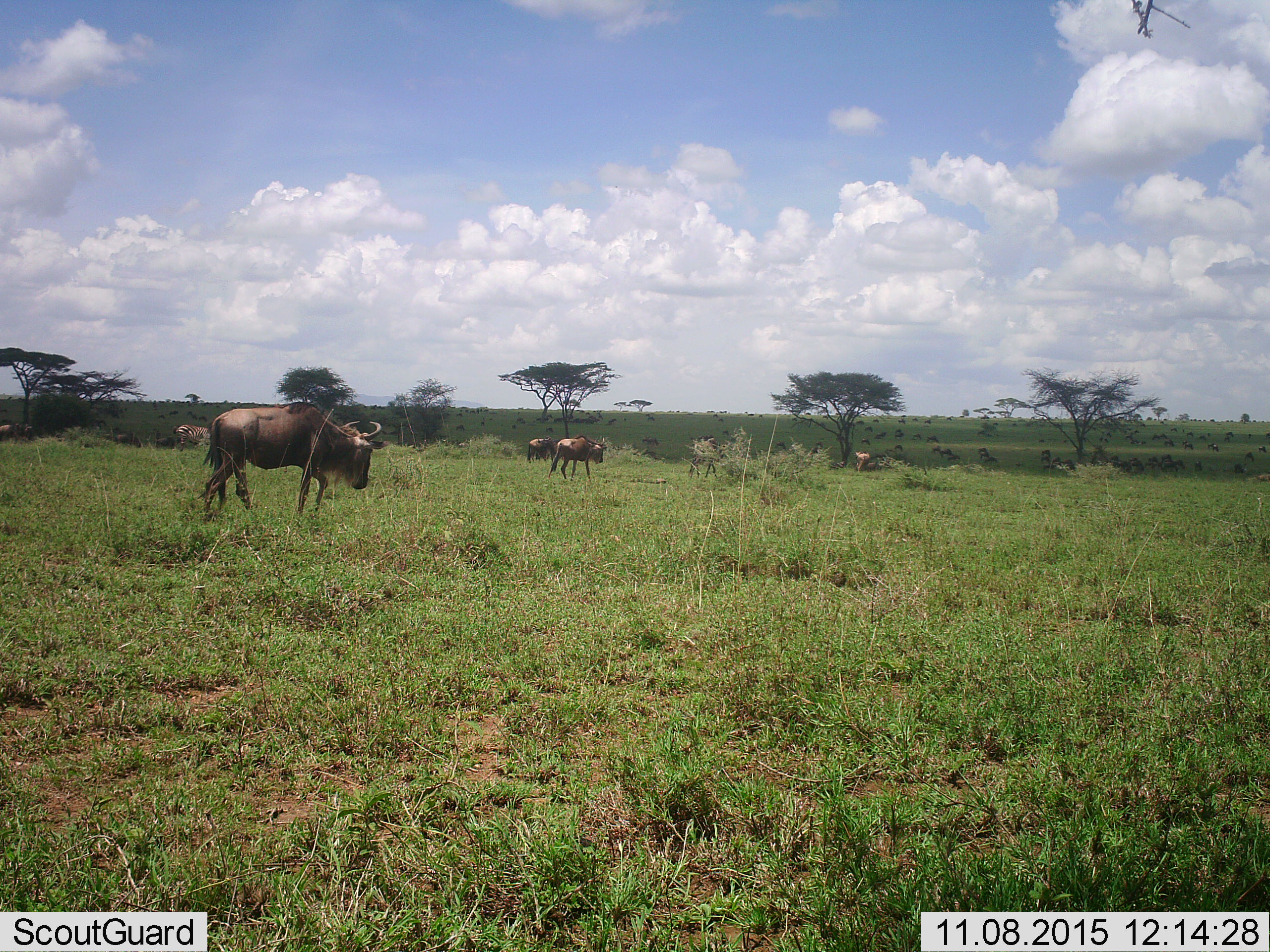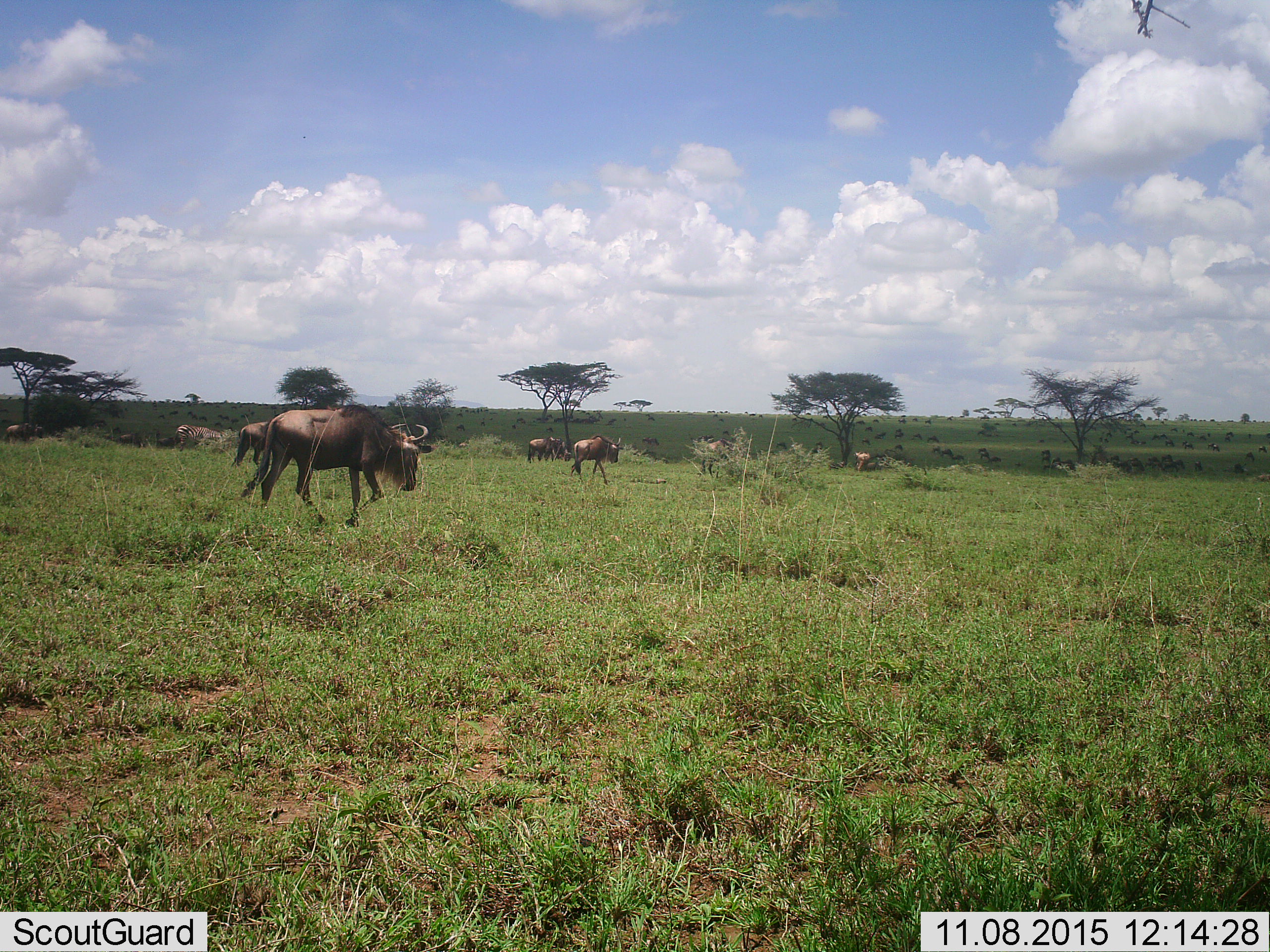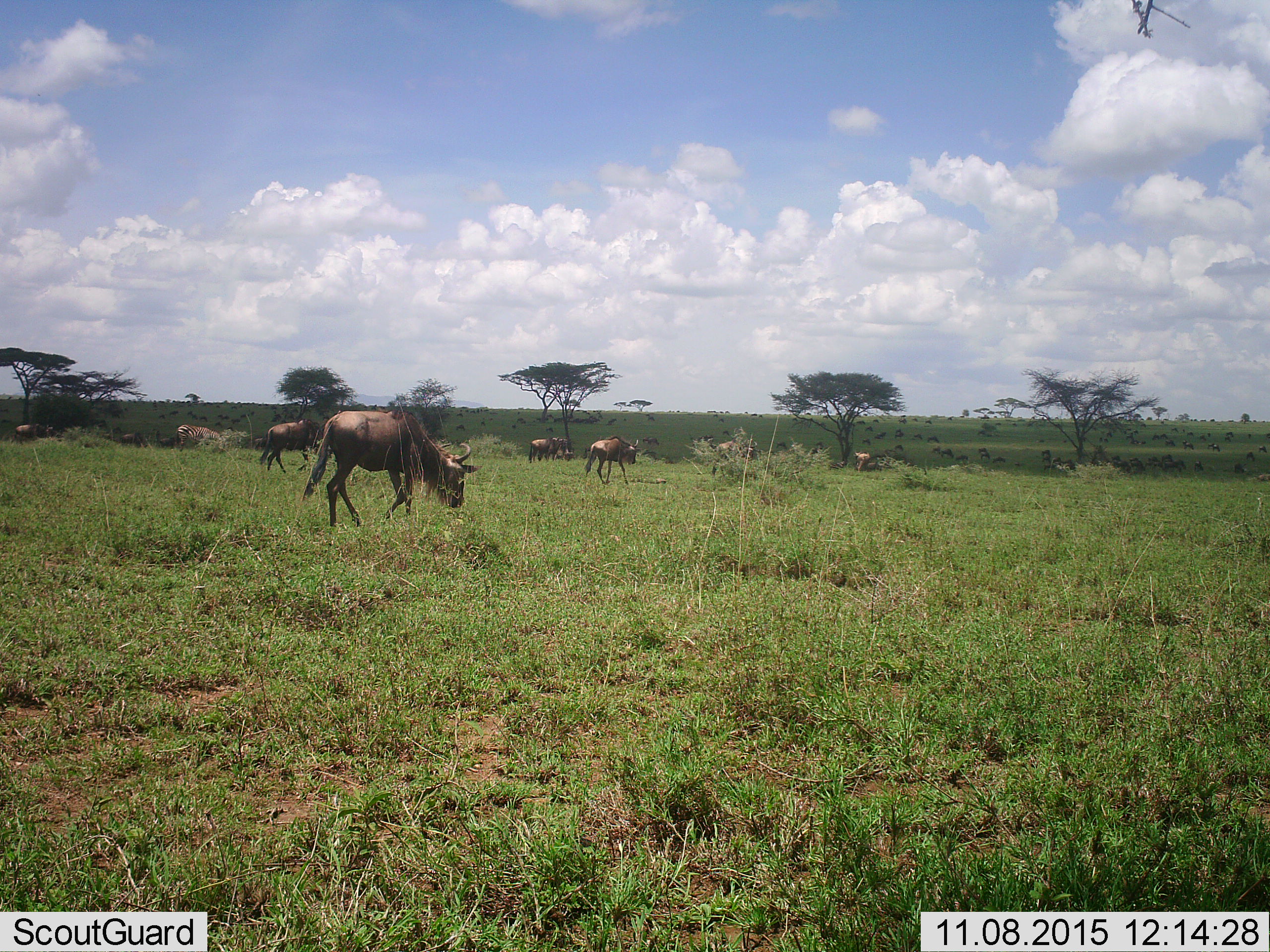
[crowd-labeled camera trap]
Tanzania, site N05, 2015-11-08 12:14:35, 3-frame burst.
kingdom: Animalia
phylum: Chordata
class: Mammalia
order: Artiodactyla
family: Bovidae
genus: Connochaetes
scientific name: Connochaetes taurinus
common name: blue wildebeest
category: wildebeest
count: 51+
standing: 62%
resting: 12%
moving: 88%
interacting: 12%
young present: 25%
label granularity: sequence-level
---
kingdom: Animalia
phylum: Chordata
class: Mammalia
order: Perissodactyla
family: Equidae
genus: Equus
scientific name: Equus quagga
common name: plains zebra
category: zebra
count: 1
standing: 50%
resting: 0%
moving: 50%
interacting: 0%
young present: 0%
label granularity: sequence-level